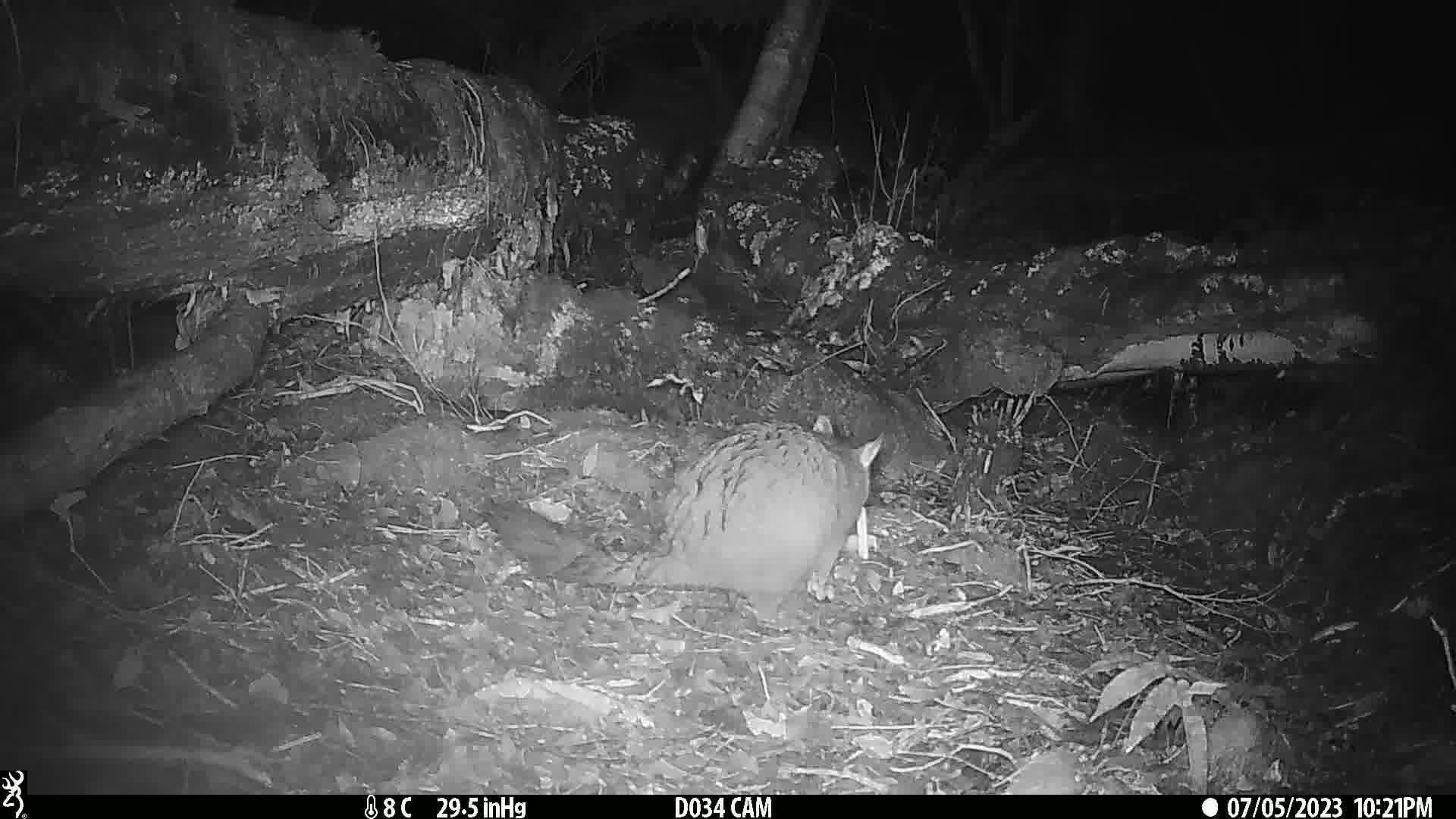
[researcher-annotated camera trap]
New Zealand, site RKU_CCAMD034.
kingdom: Animalia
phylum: Chordata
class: Mammalia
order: Diprotodontia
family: Phalangeridae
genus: Trichosurus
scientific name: Trichosurus vulpecula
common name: common brushtail possum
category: possum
Possum (common brushtail possum) (Trichosurus vulpecula).